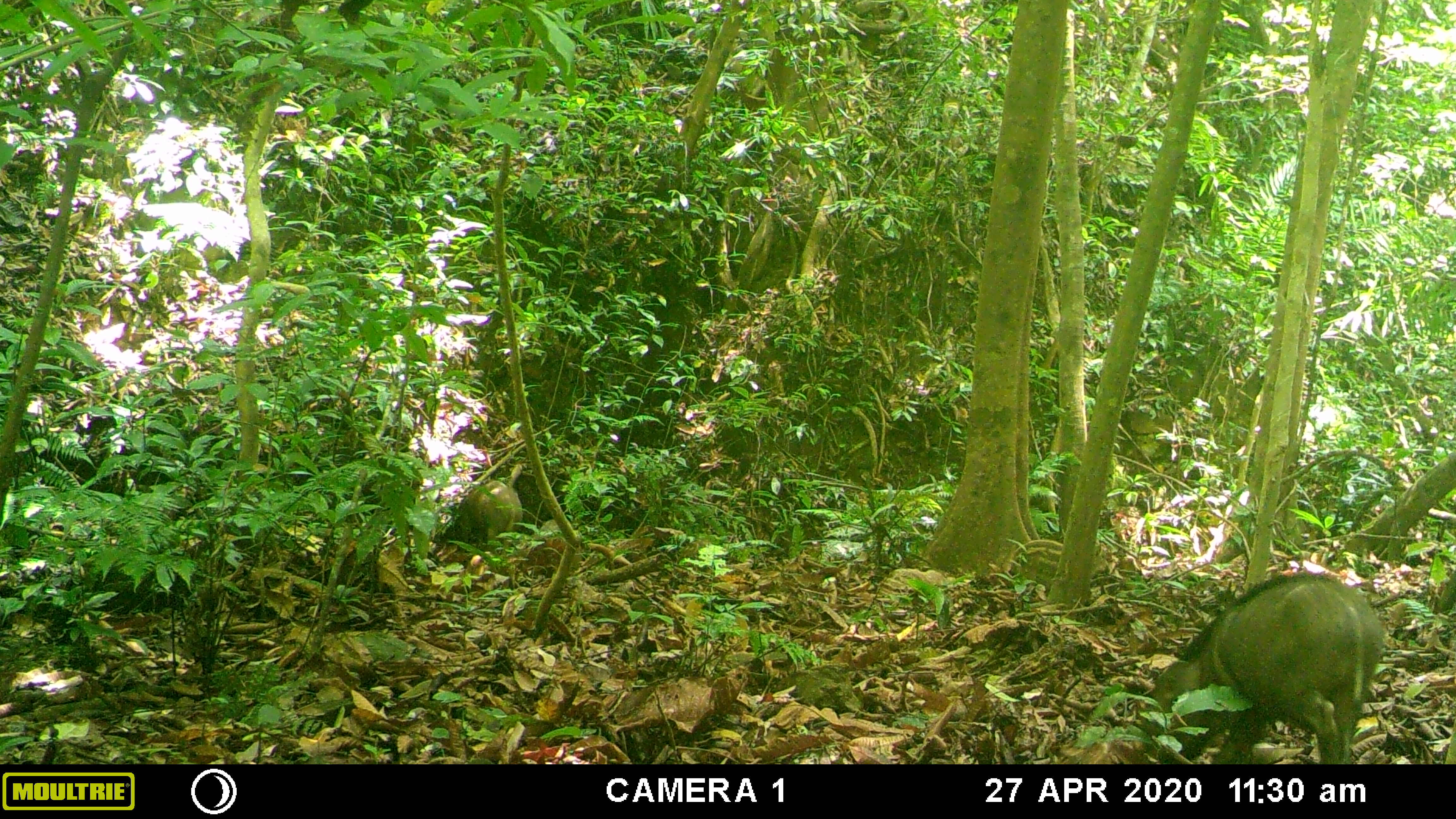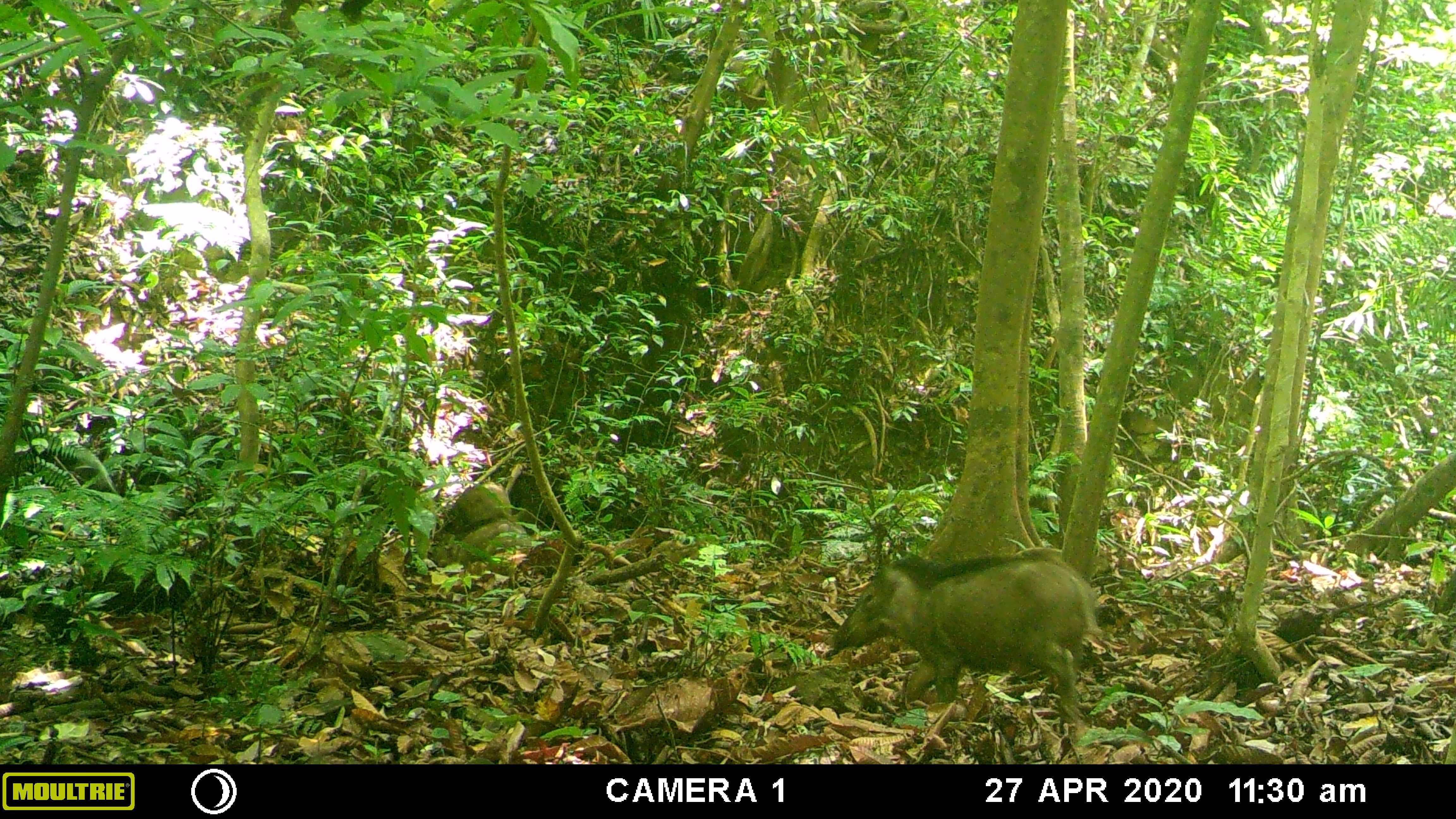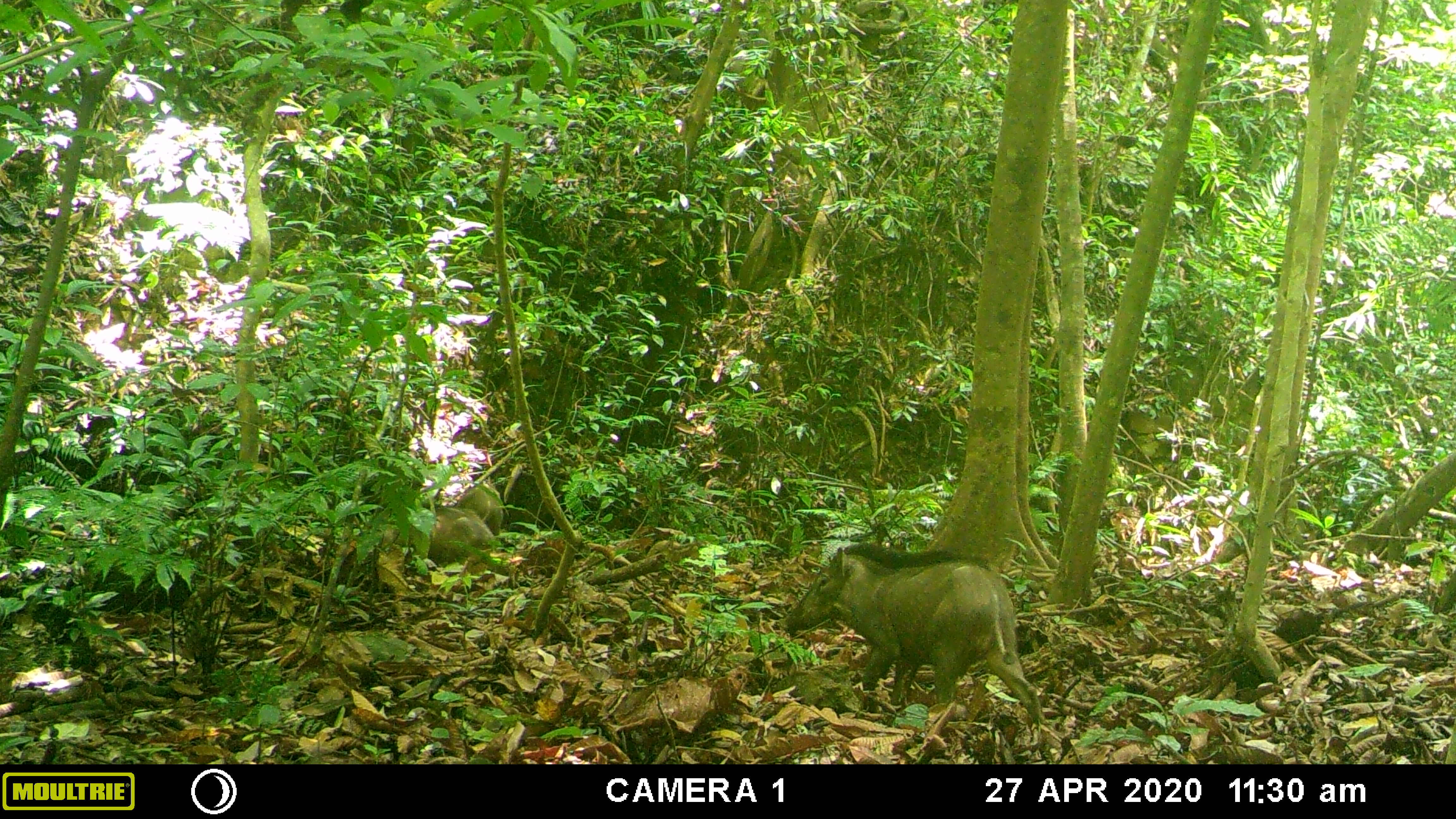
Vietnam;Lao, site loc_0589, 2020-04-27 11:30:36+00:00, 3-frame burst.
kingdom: Animalia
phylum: Chordata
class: Mammalia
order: Artiodactyla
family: Suidae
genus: Sus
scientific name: Sus scrofa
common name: eurasian wild pig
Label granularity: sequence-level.